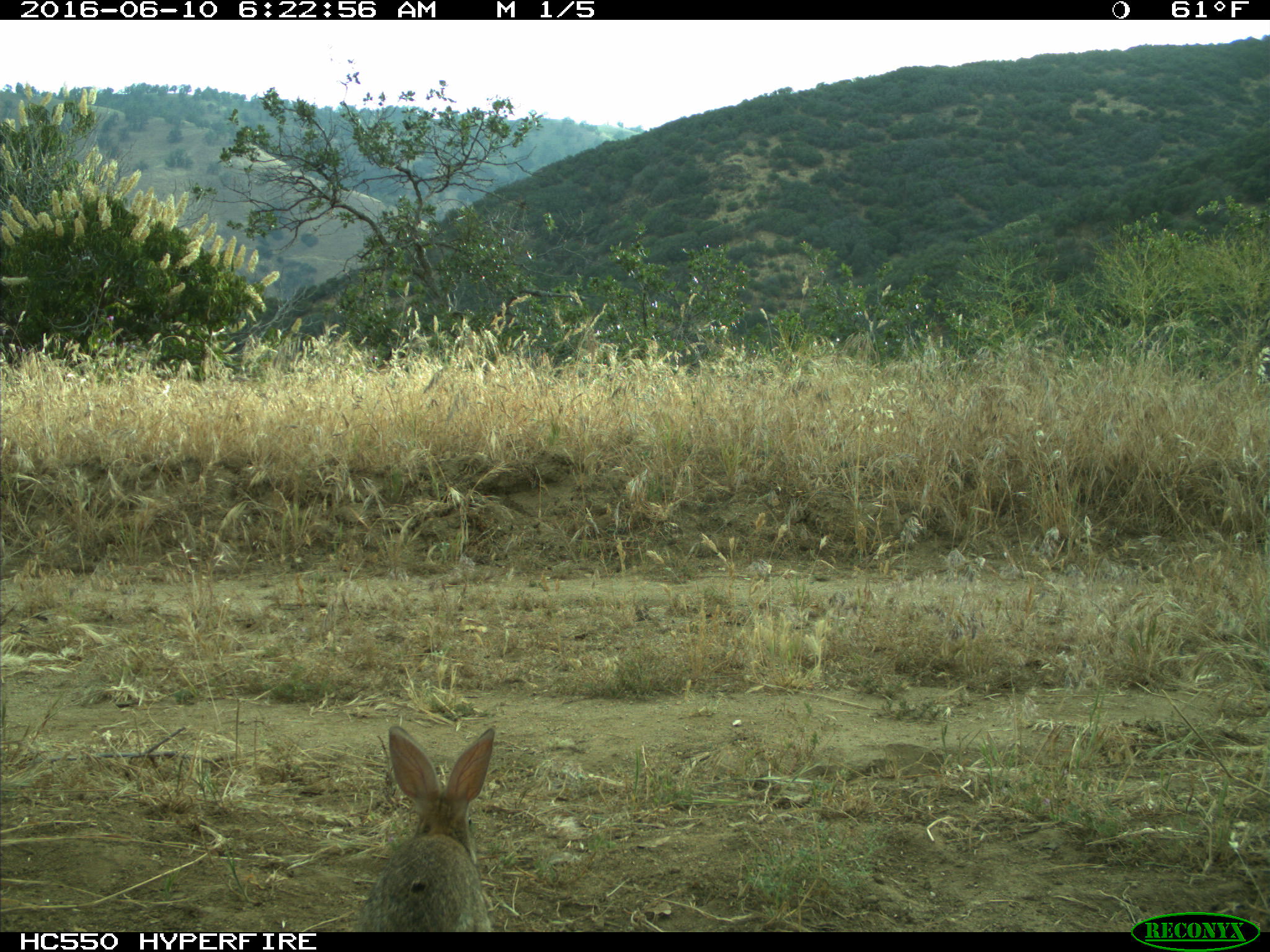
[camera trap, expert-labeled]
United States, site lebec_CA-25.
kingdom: Animalia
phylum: Chordata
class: Mammalia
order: Lagomorpha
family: Leporidae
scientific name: Leporidae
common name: rabbits and hares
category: unidentified rabbit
Unidentified rabbit (rabbits and hares) (Leporidae).